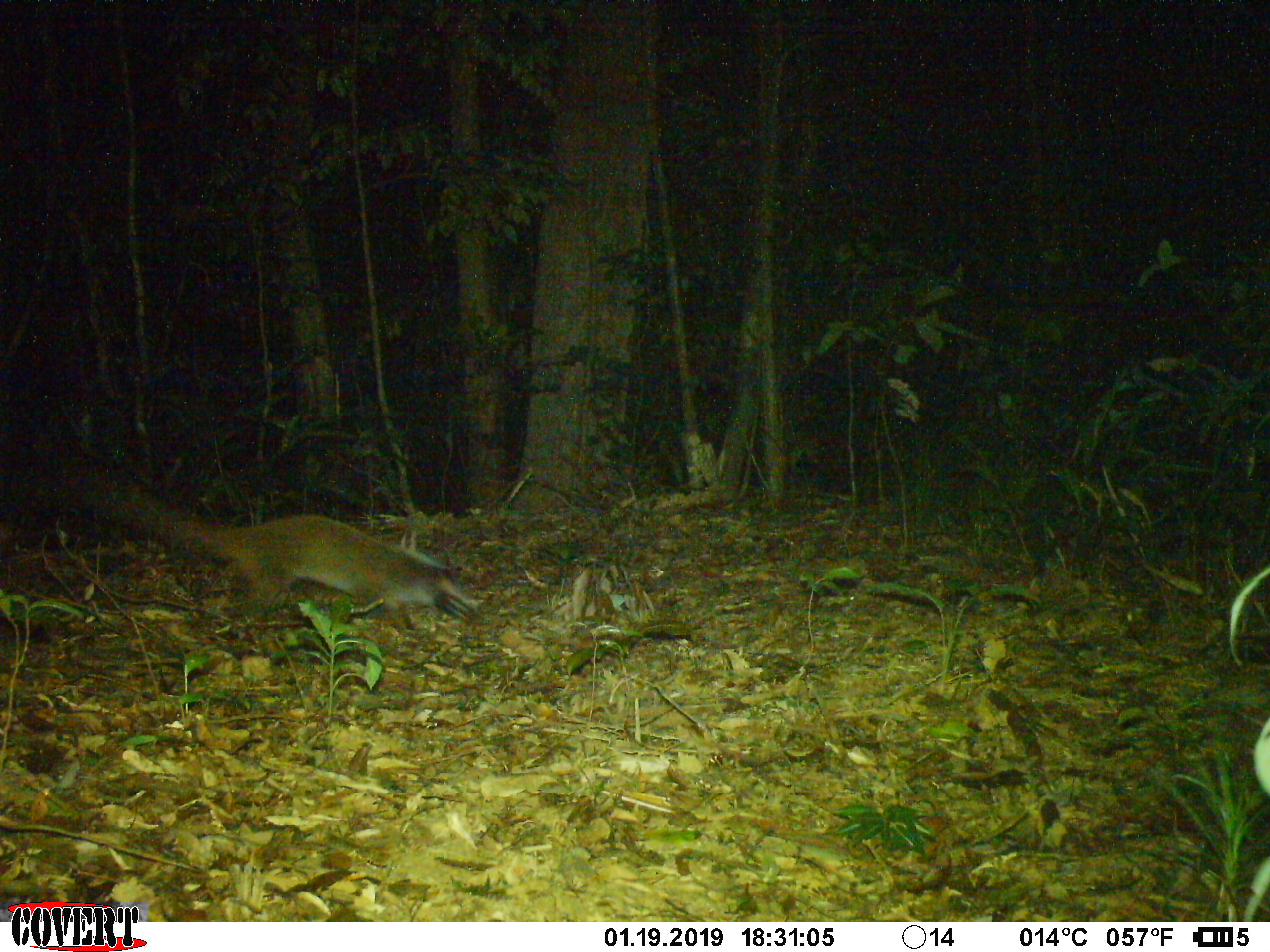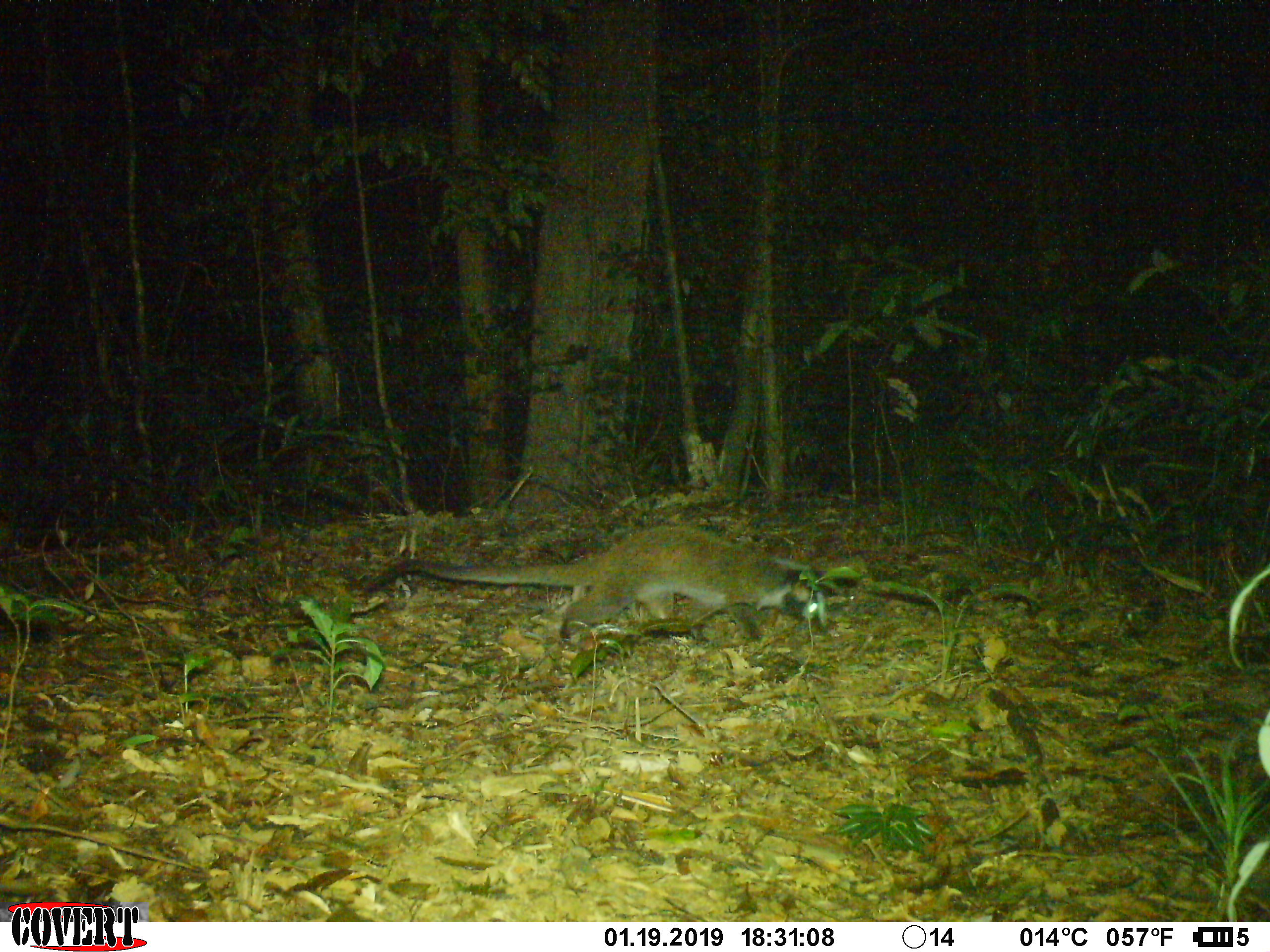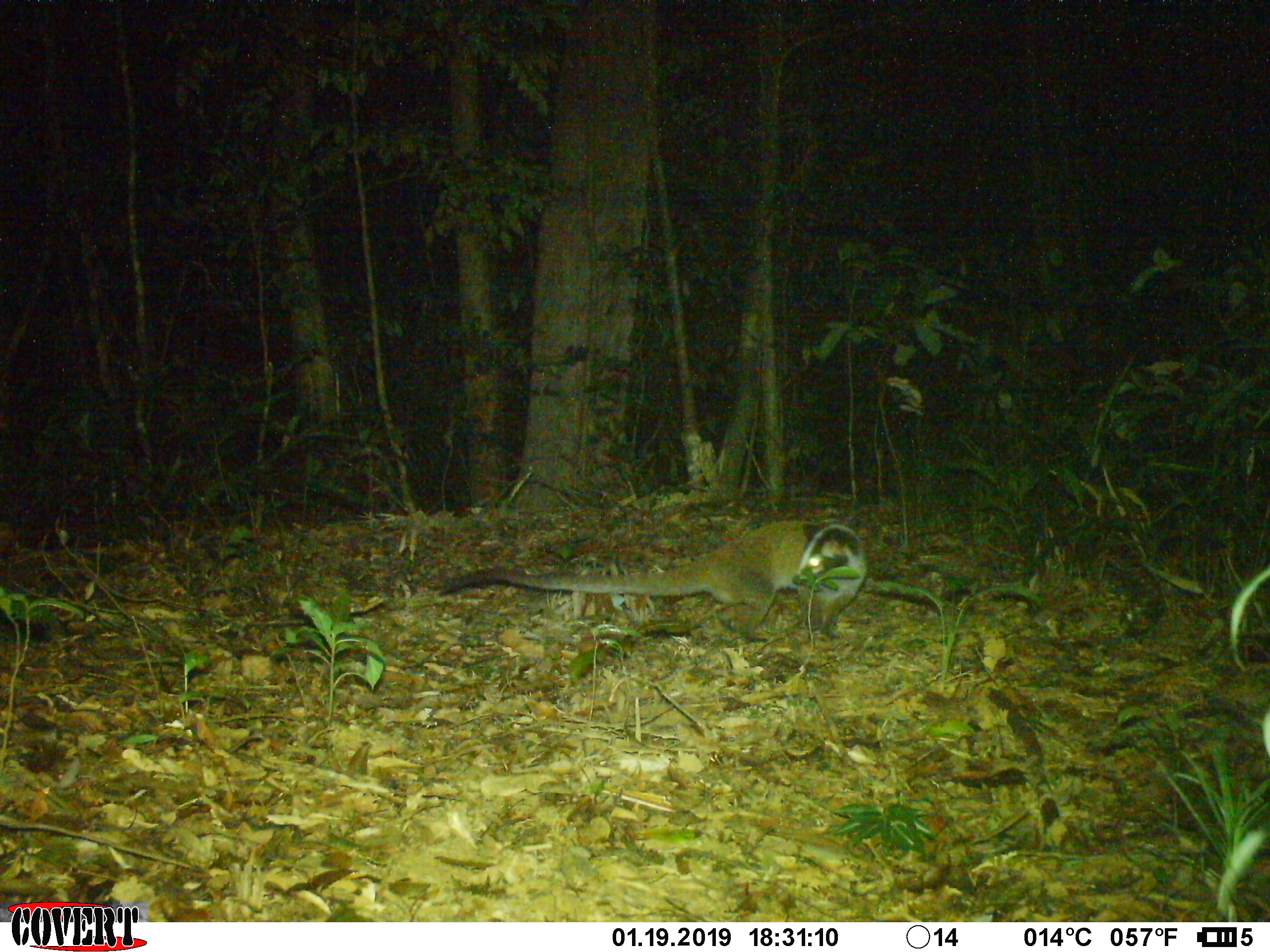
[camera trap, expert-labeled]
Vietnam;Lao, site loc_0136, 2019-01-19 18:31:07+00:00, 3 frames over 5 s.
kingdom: Animalia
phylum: Chordata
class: Mammalia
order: Carnivora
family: Viverridae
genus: Paguma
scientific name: Paguma larvata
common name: masked palm civet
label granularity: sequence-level